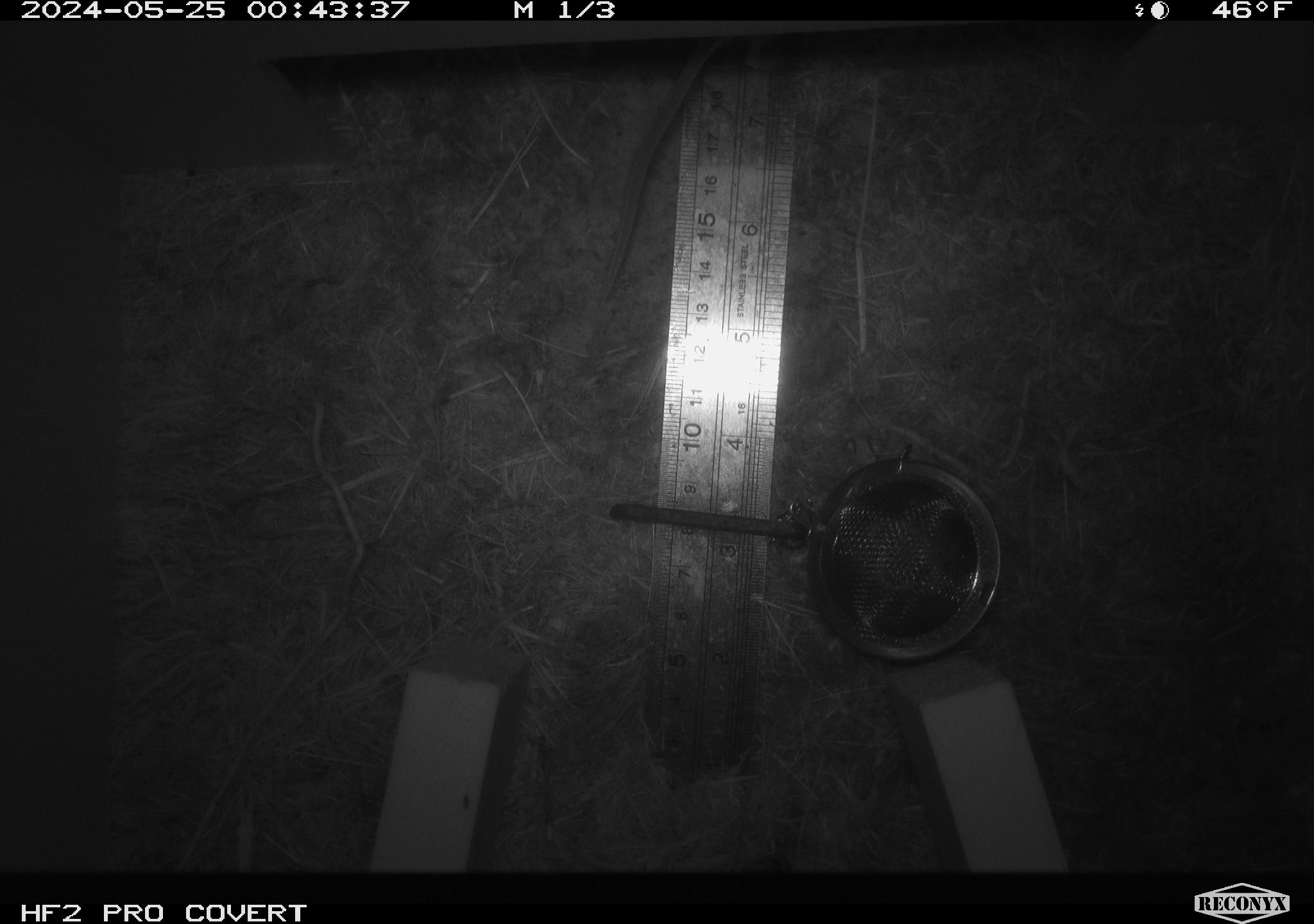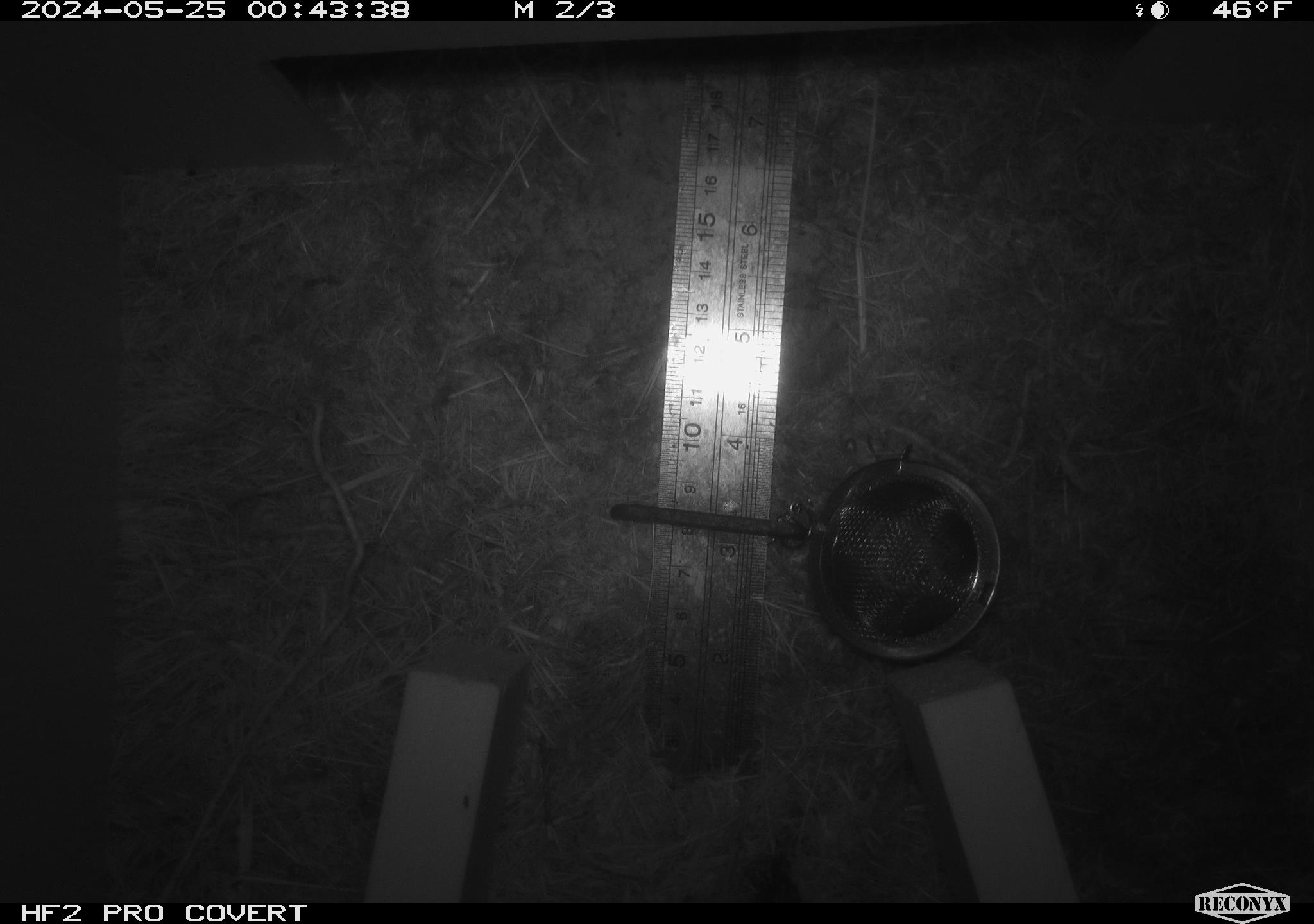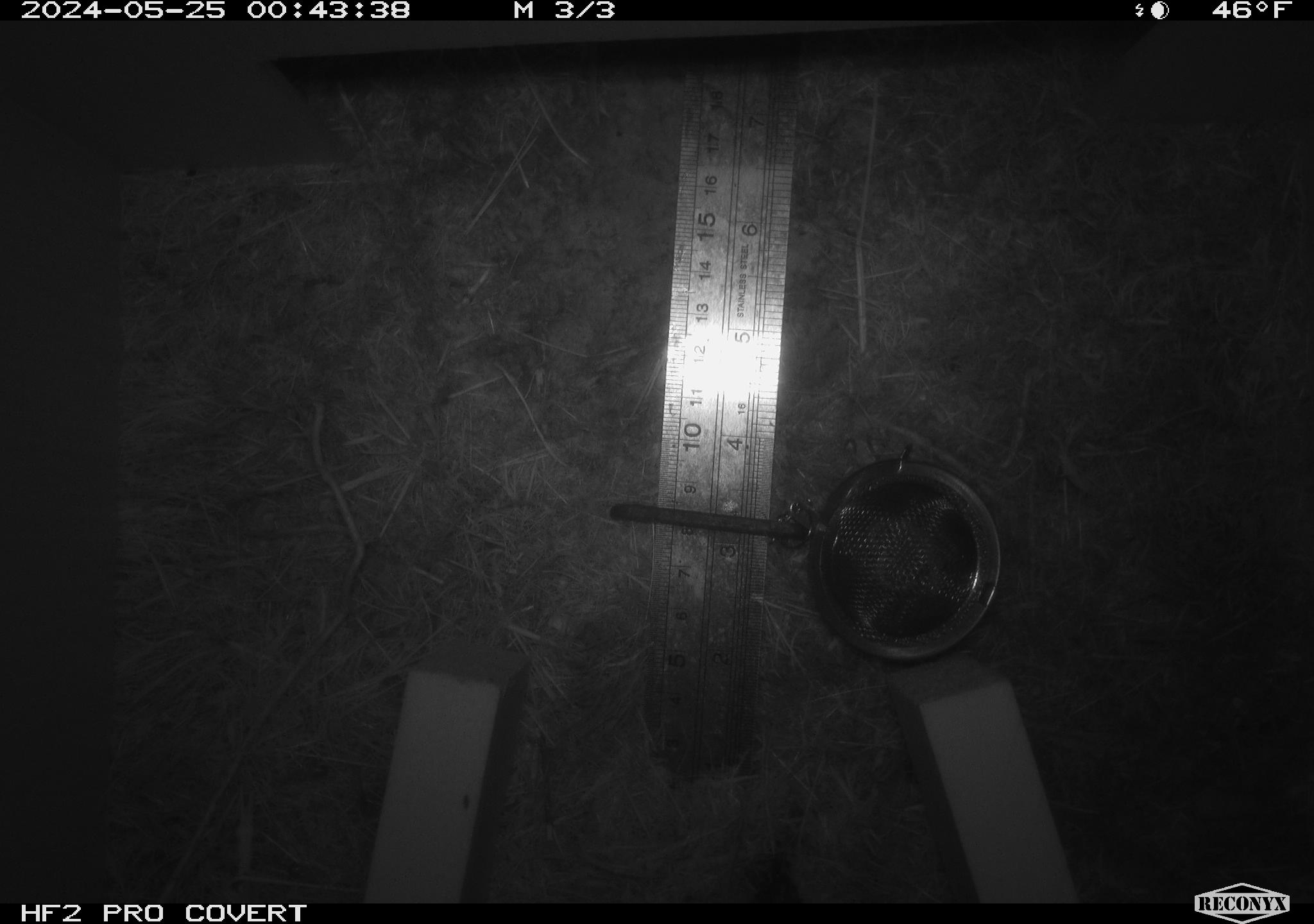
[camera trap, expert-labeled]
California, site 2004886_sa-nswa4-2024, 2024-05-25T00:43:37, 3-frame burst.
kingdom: Animalia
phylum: Chordata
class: Mammalia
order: Rodentia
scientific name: Rodentia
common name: rodent